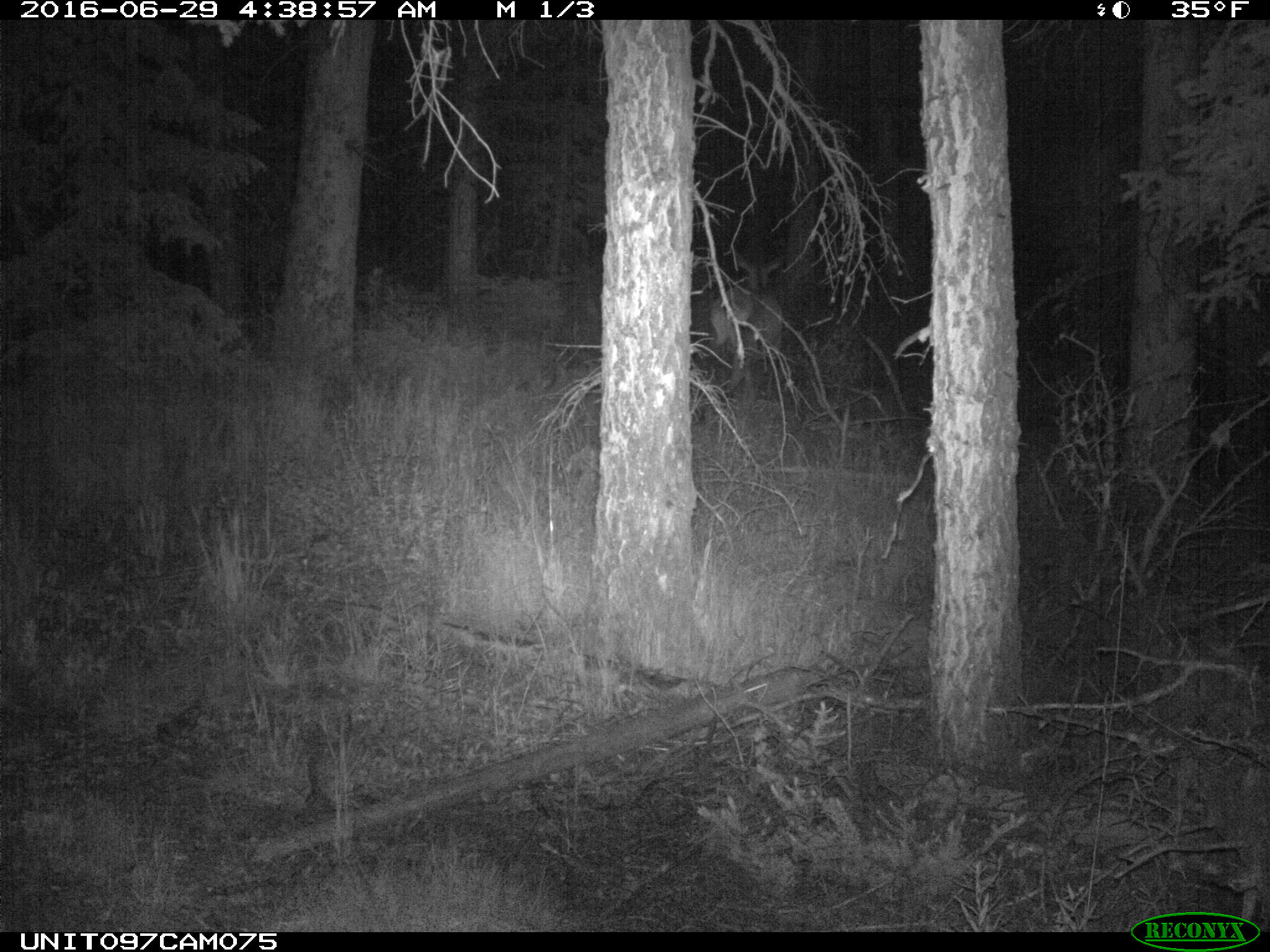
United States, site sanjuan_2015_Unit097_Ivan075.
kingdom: Animalia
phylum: Chordata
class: Mammalia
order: Artiodactyla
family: Cervidae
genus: Cervus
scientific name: Cervus elaphus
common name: red deer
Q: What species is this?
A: Cervus elaphus (red deer).